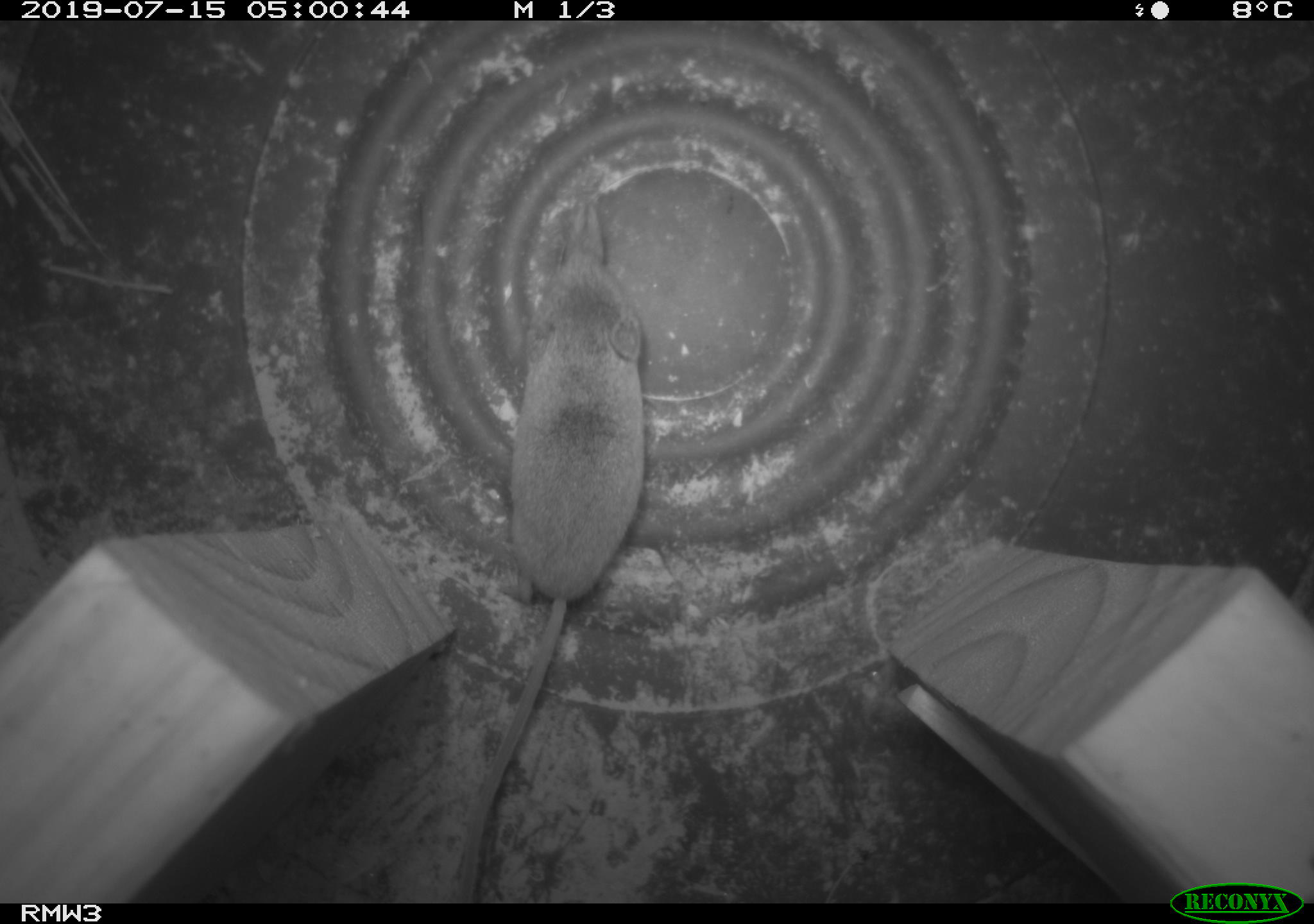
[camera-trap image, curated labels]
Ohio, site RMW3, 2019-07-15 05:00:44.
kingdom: Animalia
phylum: Chordata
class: Mammalia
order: Eulipotyphla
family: Soricidae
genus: Sorex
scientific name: Sorex cinereus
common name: masked shrew